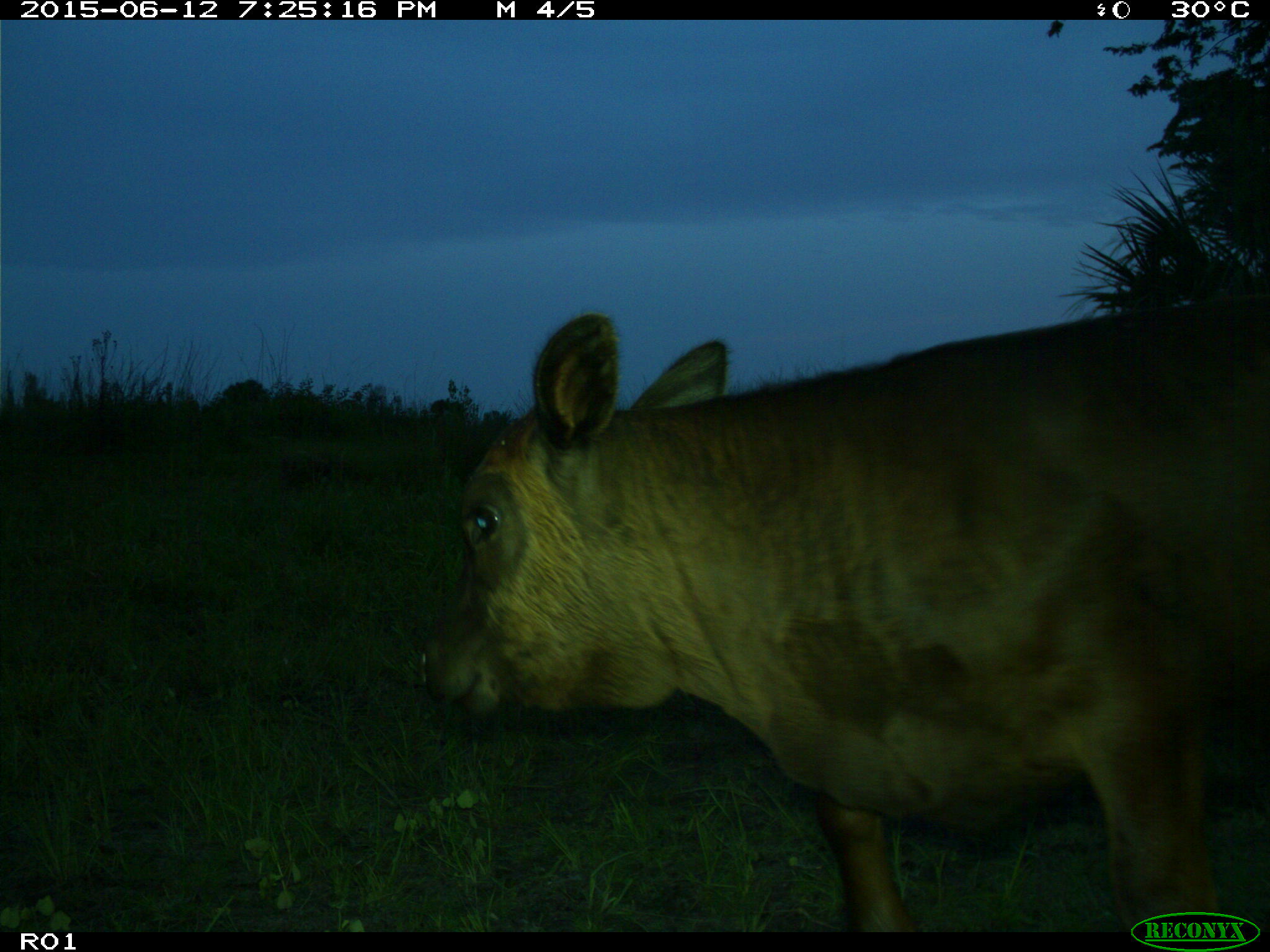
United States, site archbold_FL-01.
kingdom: Animalia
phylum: Chordata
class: Mammalia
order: Artiodactyla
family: Bovidae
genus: Bos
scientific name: Bos taurus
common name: domestic cow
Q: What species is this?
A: Bos taurus (domestic cow).